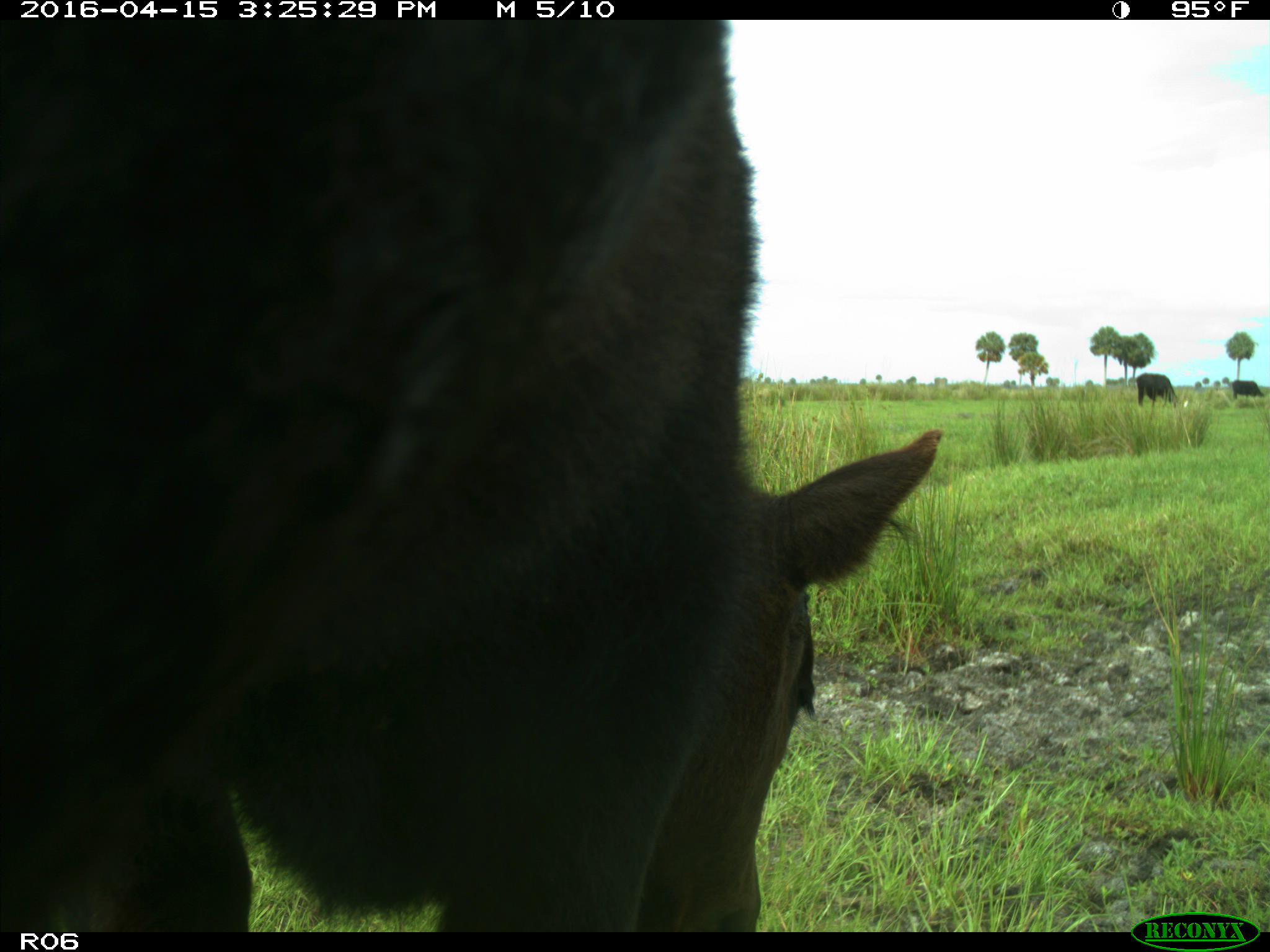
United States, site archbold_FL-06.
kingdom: Animalia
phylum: Chordata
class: Mammalia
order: Artiodactyla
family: Bovidae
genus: Bos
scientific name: Bos taurus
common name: domestic cow